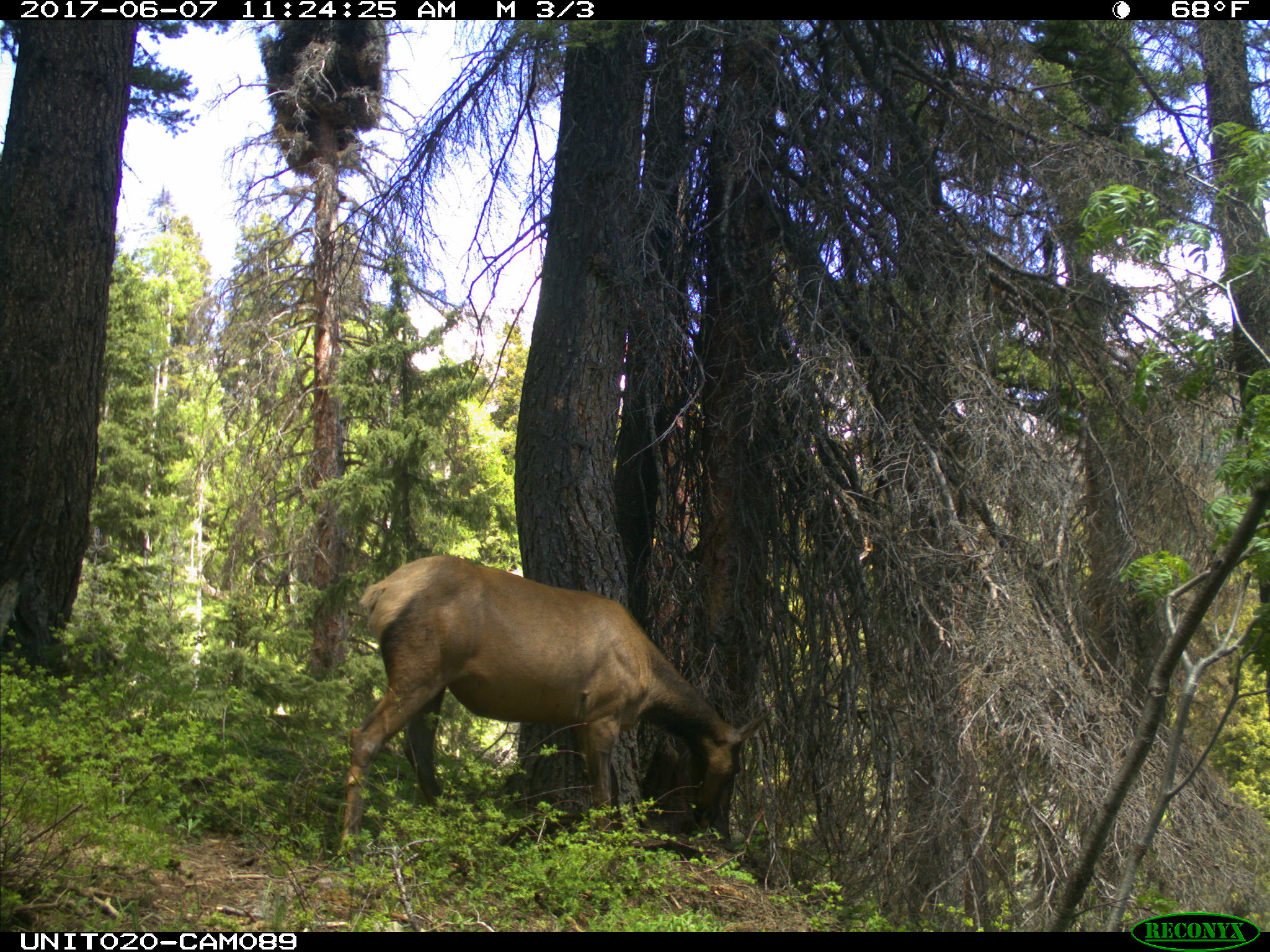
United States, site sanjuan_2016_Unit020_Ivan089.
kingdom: Animalia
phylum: Chordata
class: Mammalia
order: Artiodactyla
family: Cervidae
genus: Cervus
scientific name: Cervus elaphus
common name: red deer